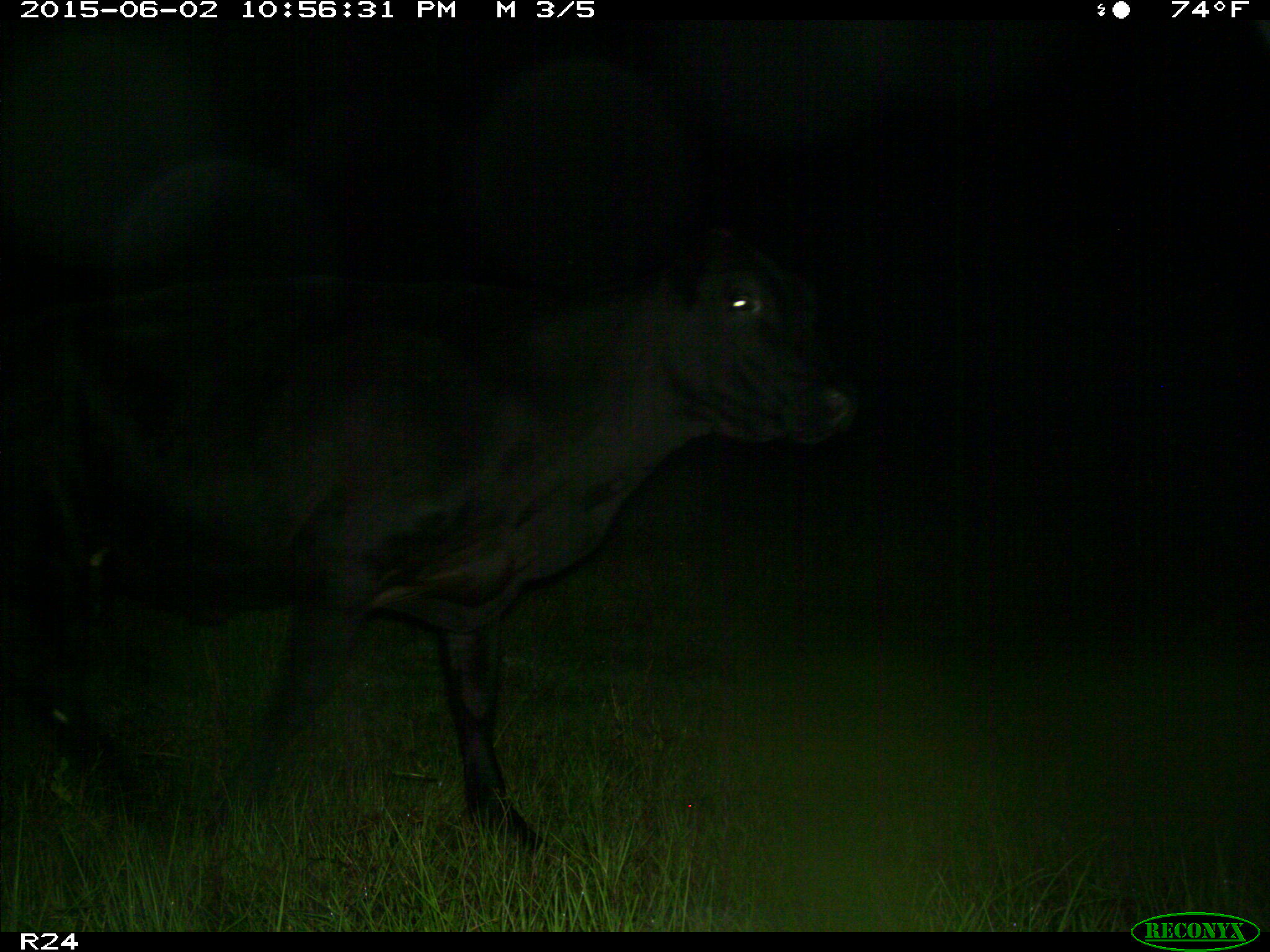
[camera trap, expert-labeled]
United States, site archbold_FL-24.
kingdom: Animalia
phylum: Chordata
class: Mammalia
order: Artiodactyla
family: Bovidae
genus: Bos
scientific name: Bos taurus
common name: domestic cow